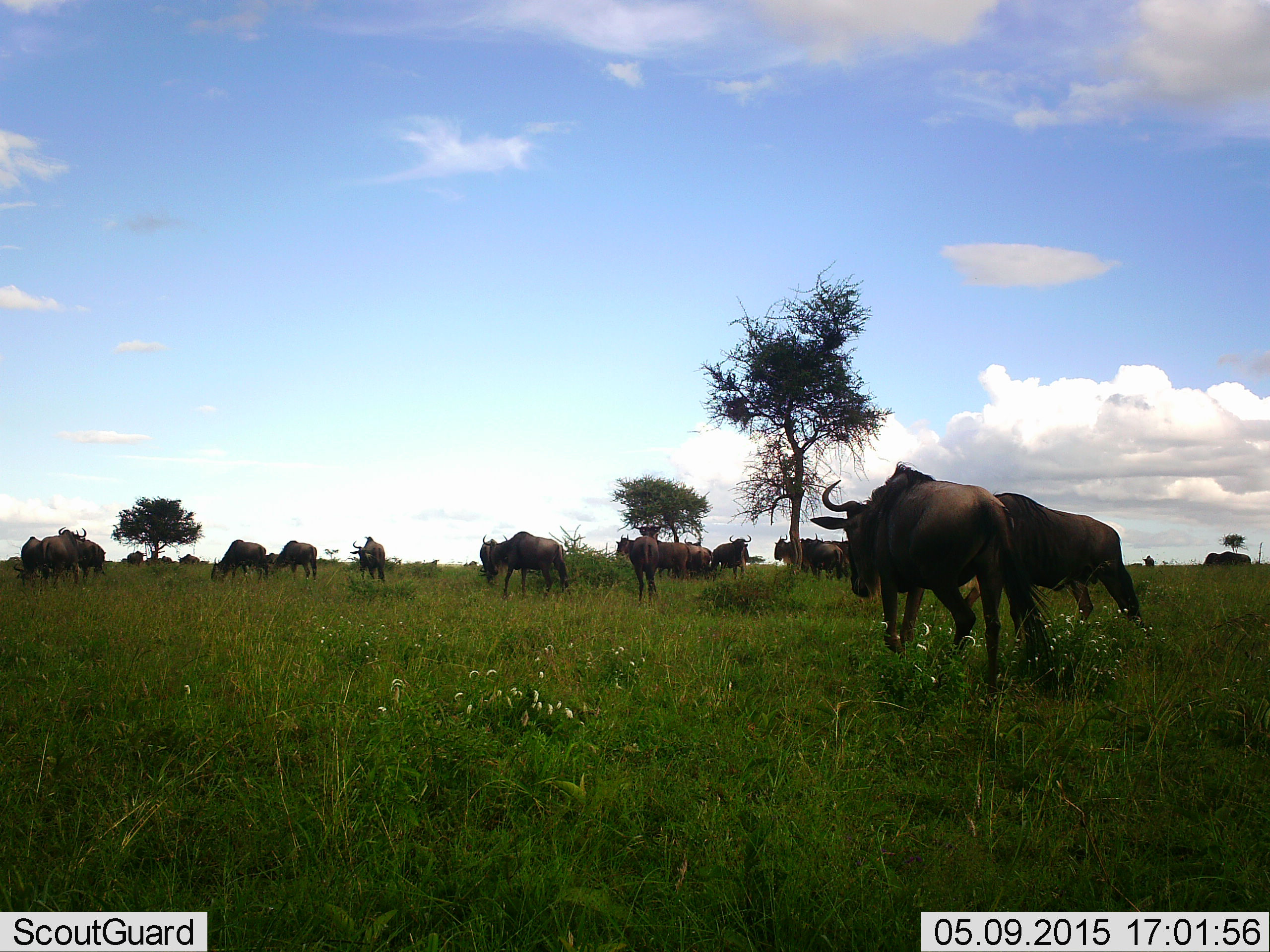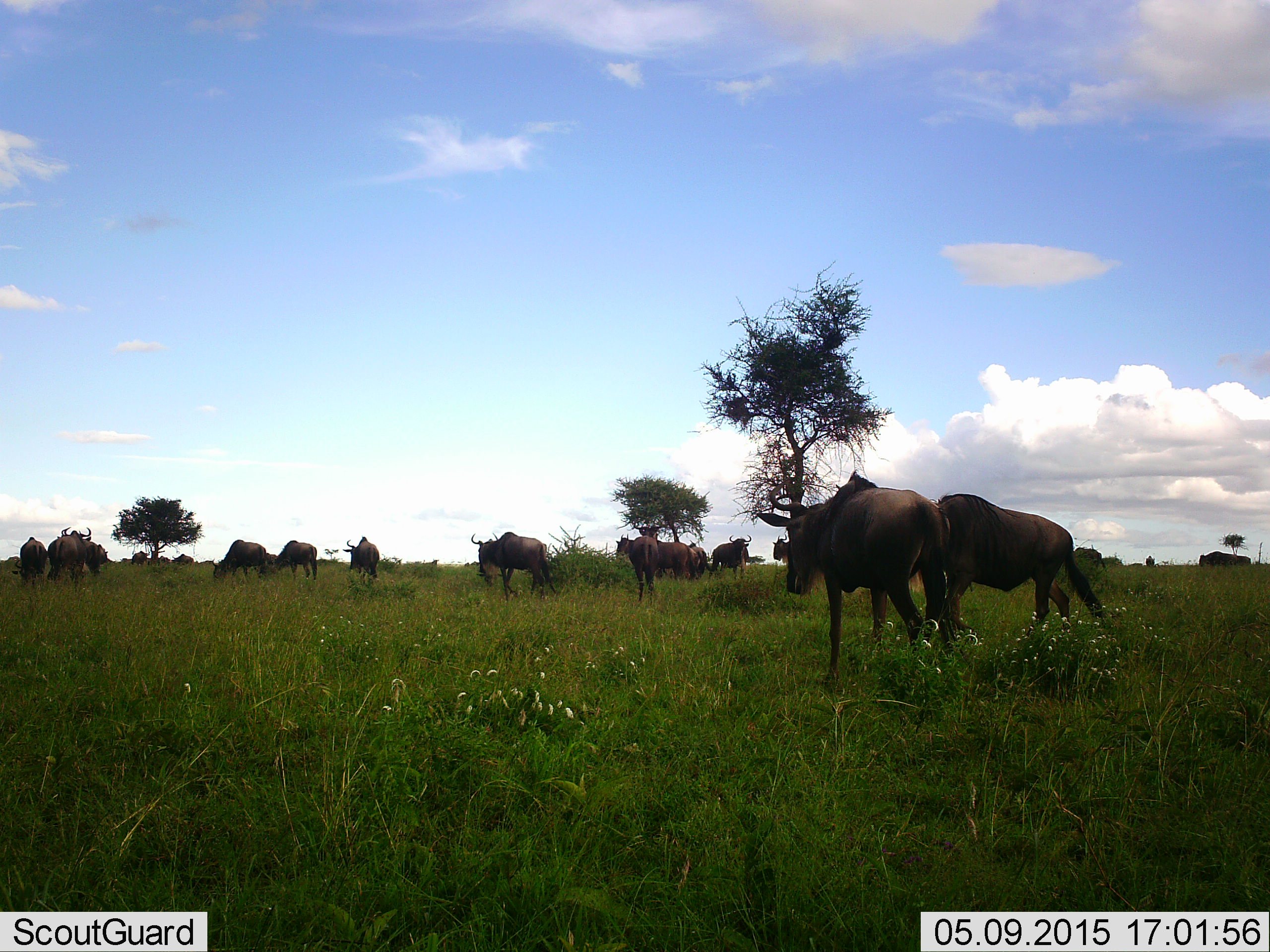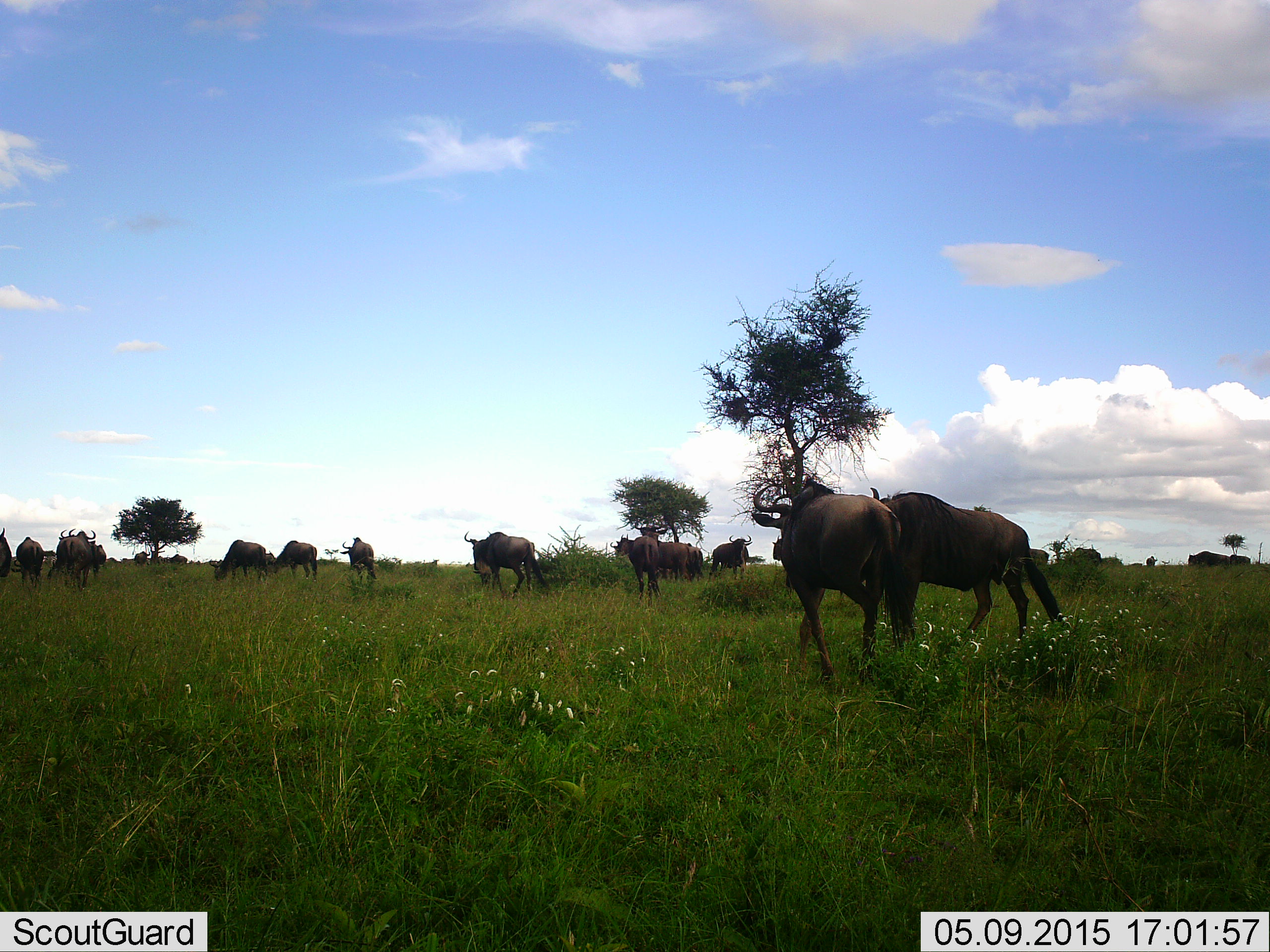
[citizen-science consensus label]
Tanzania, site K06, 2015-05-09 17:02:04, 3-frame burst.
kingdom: Animalia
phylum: Chordata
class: Mammalia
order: Artiodactyla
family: Bovidae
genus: Connochaetes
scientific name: Connochaetes taurinus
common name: blue wildebeest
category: wildebeest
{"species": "wildebeest (blue wildebeest) (Connochaetes taurinus)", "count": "11-50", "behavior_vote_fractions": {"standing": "30%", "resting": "0%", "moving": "100%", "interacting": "0%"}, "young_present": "0%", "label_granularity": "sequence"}